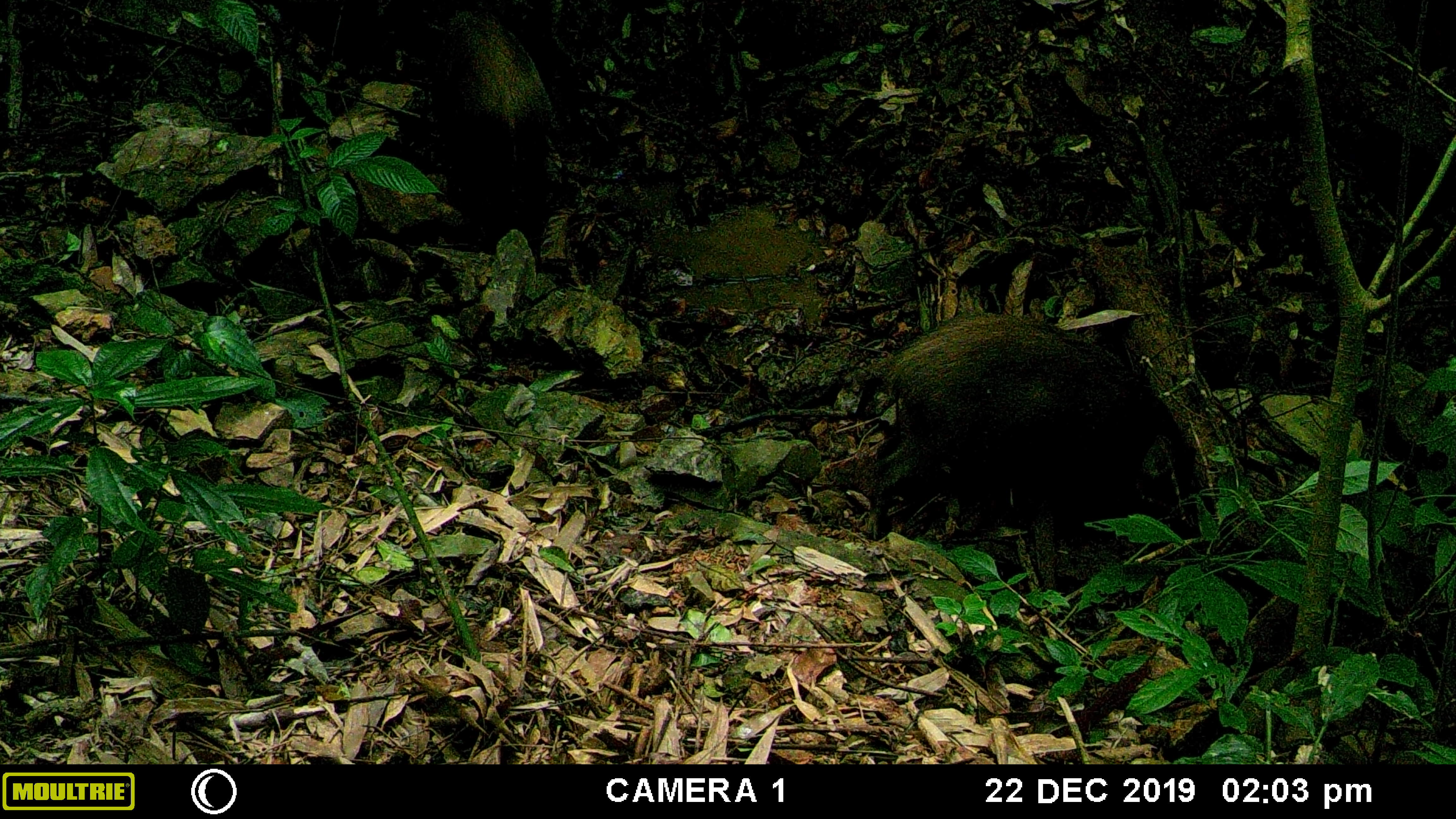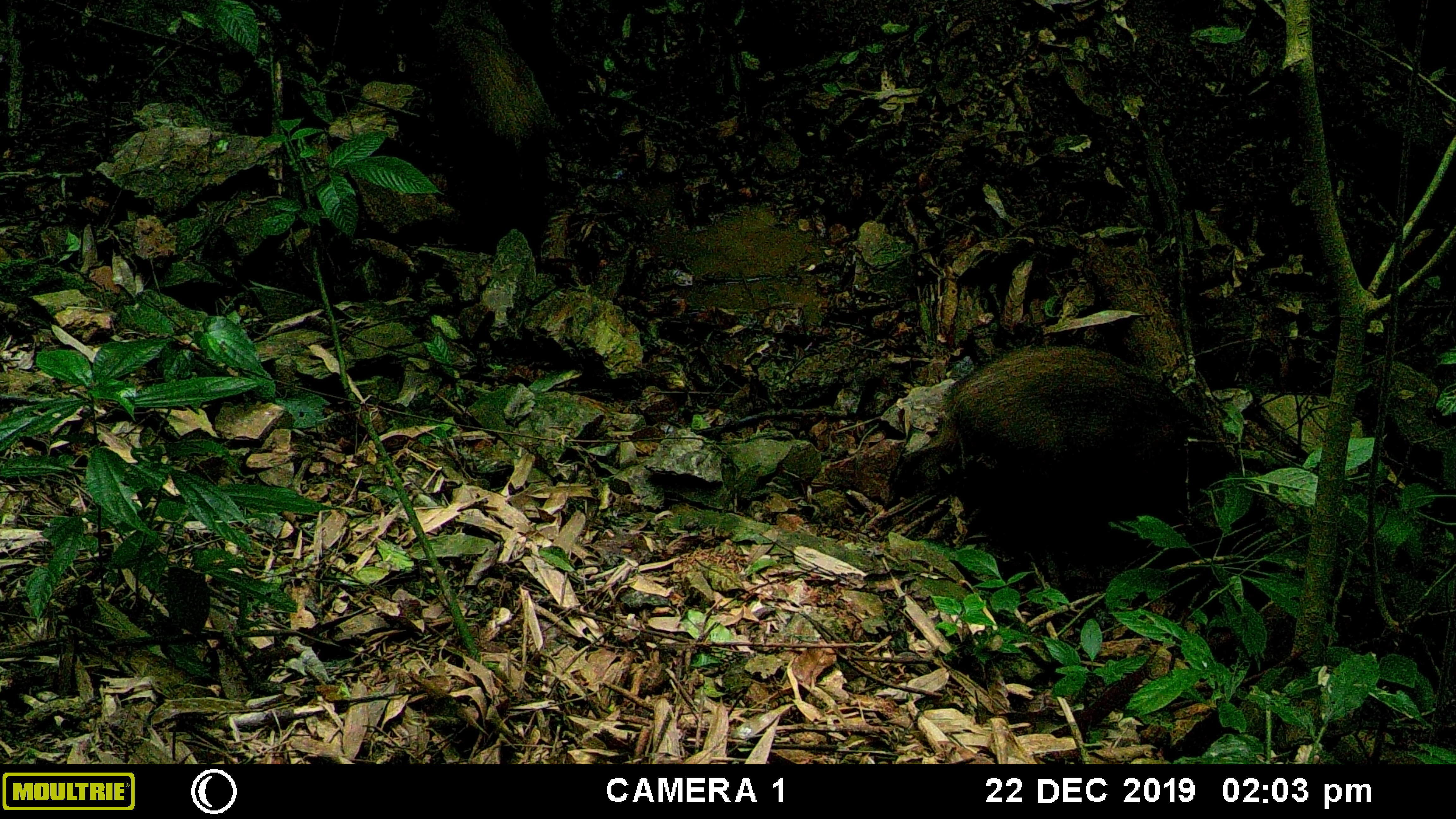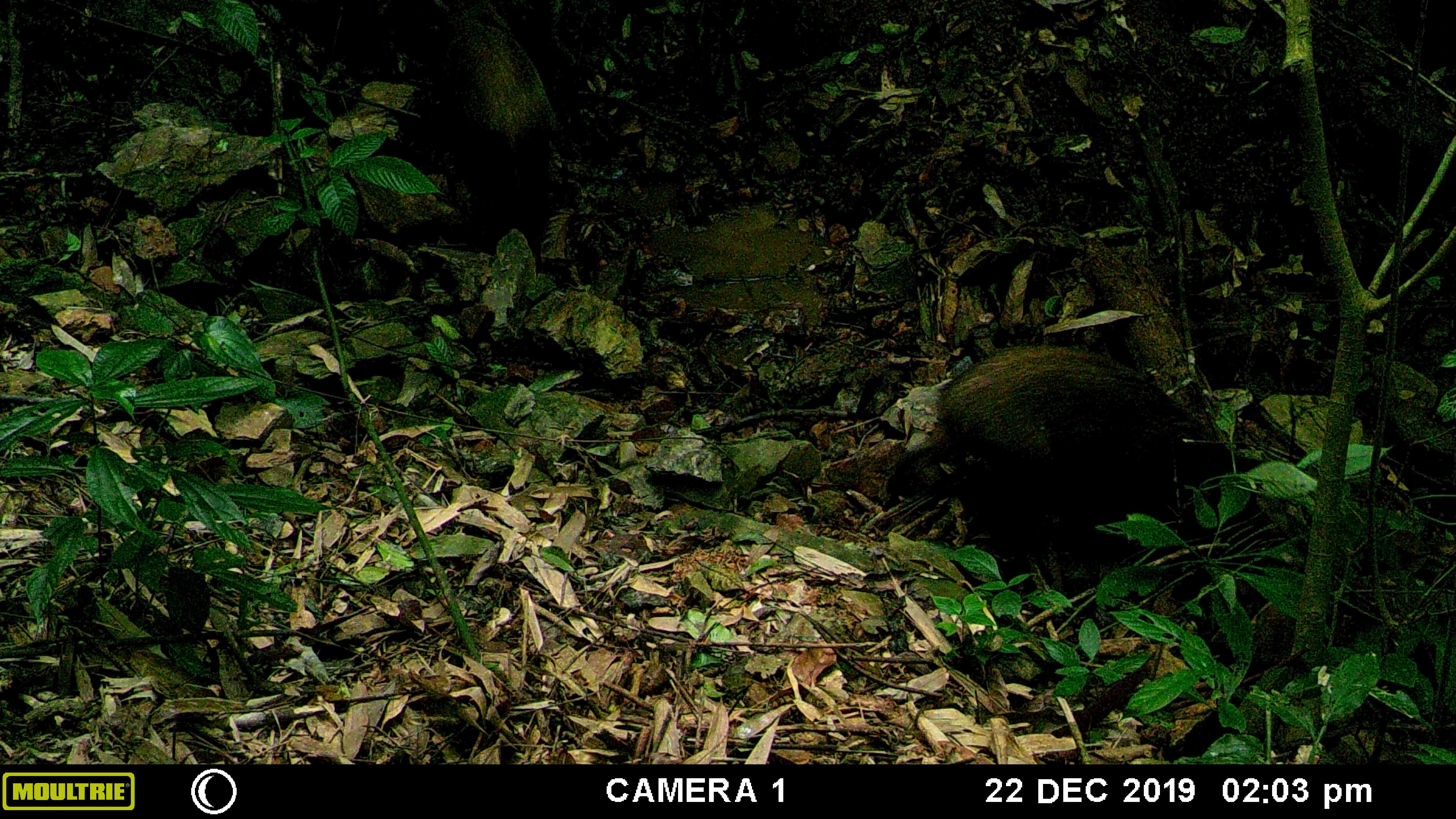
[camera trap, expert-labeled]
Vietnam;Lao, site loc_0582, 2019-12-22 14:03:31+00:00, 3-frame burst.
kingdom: Animalia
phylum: Chordata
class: Mammalia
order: Artiodactyla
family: Suidae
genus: Sus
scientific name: Sus scrofa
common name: eurasian wild pig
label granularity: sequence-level